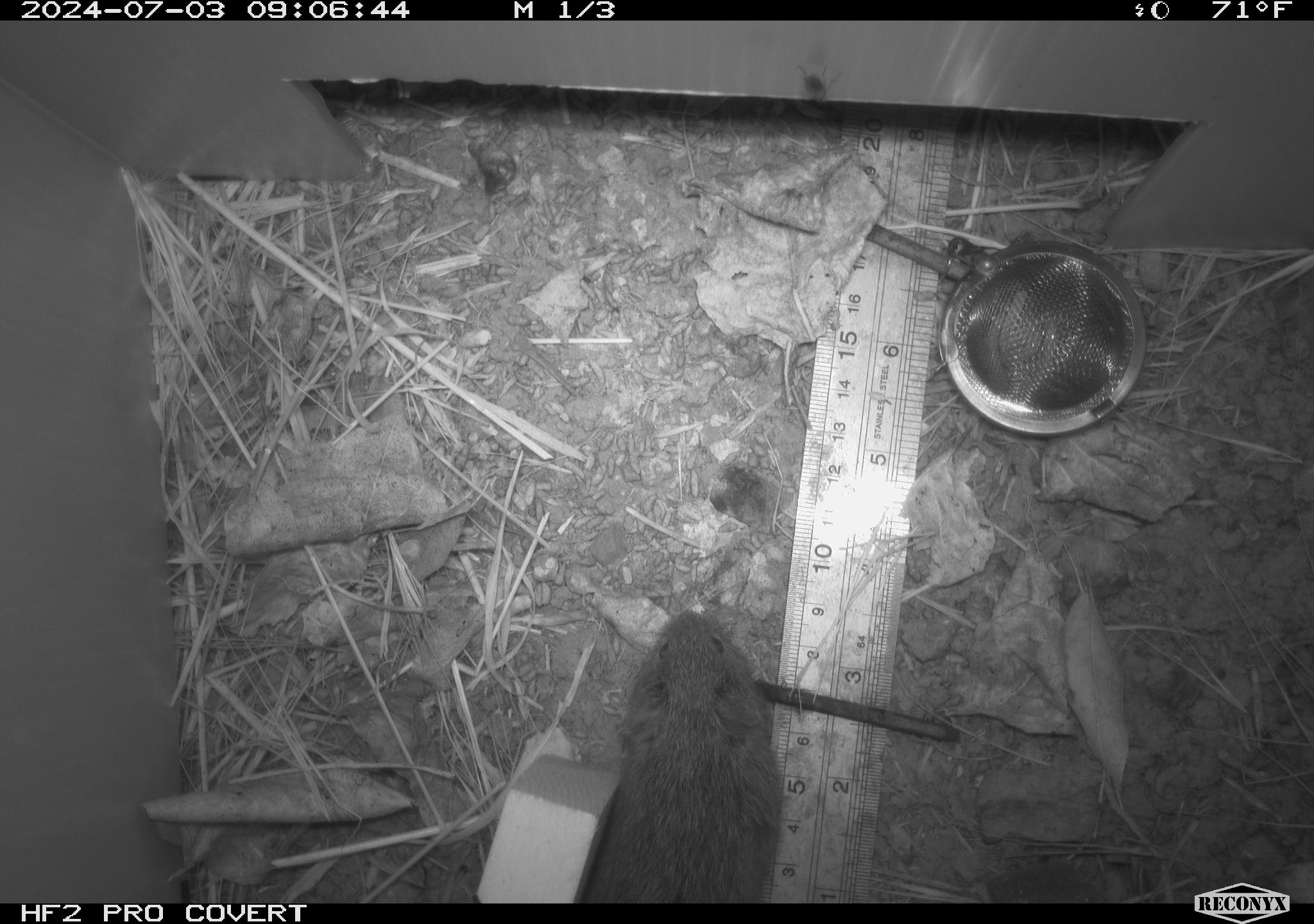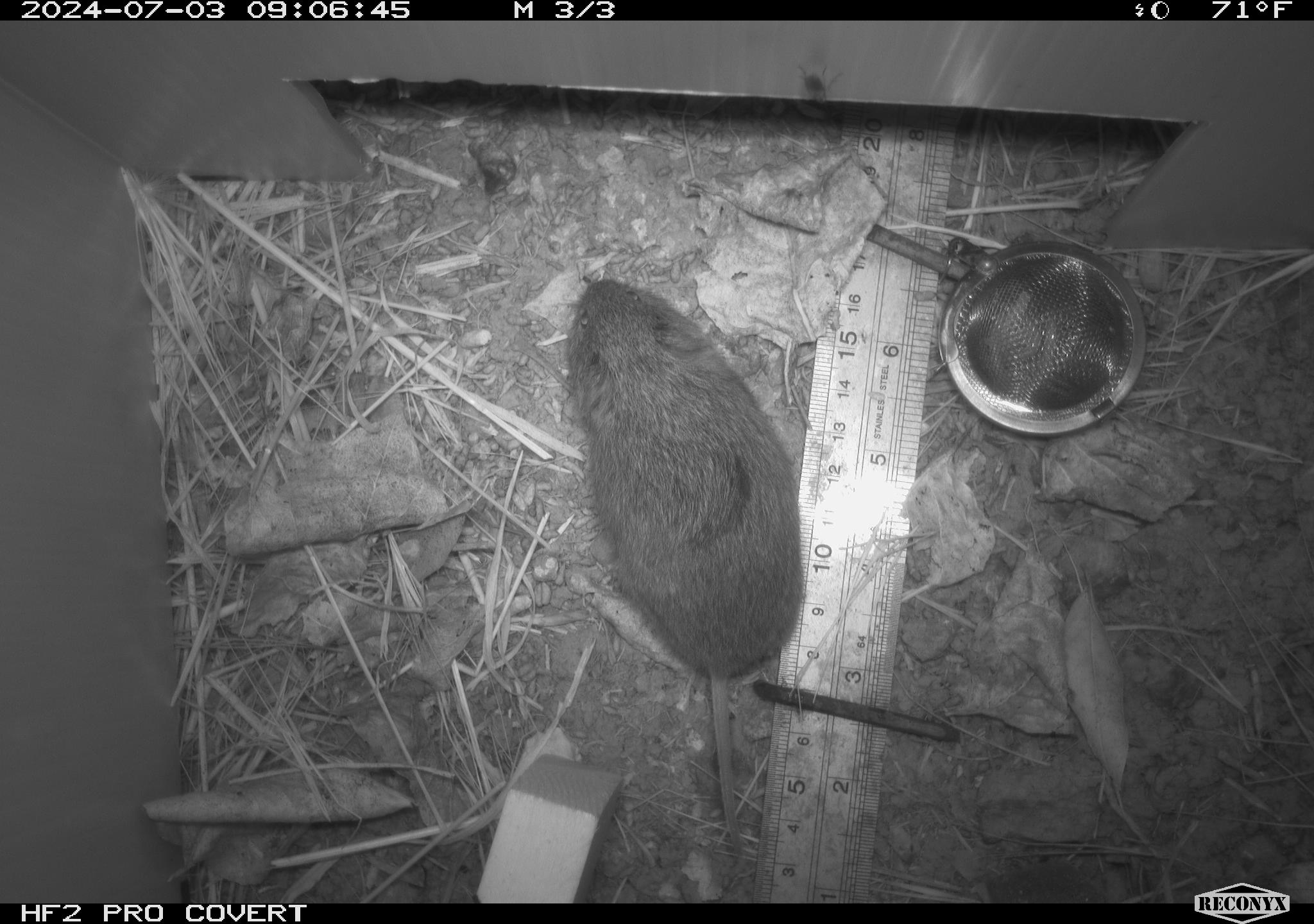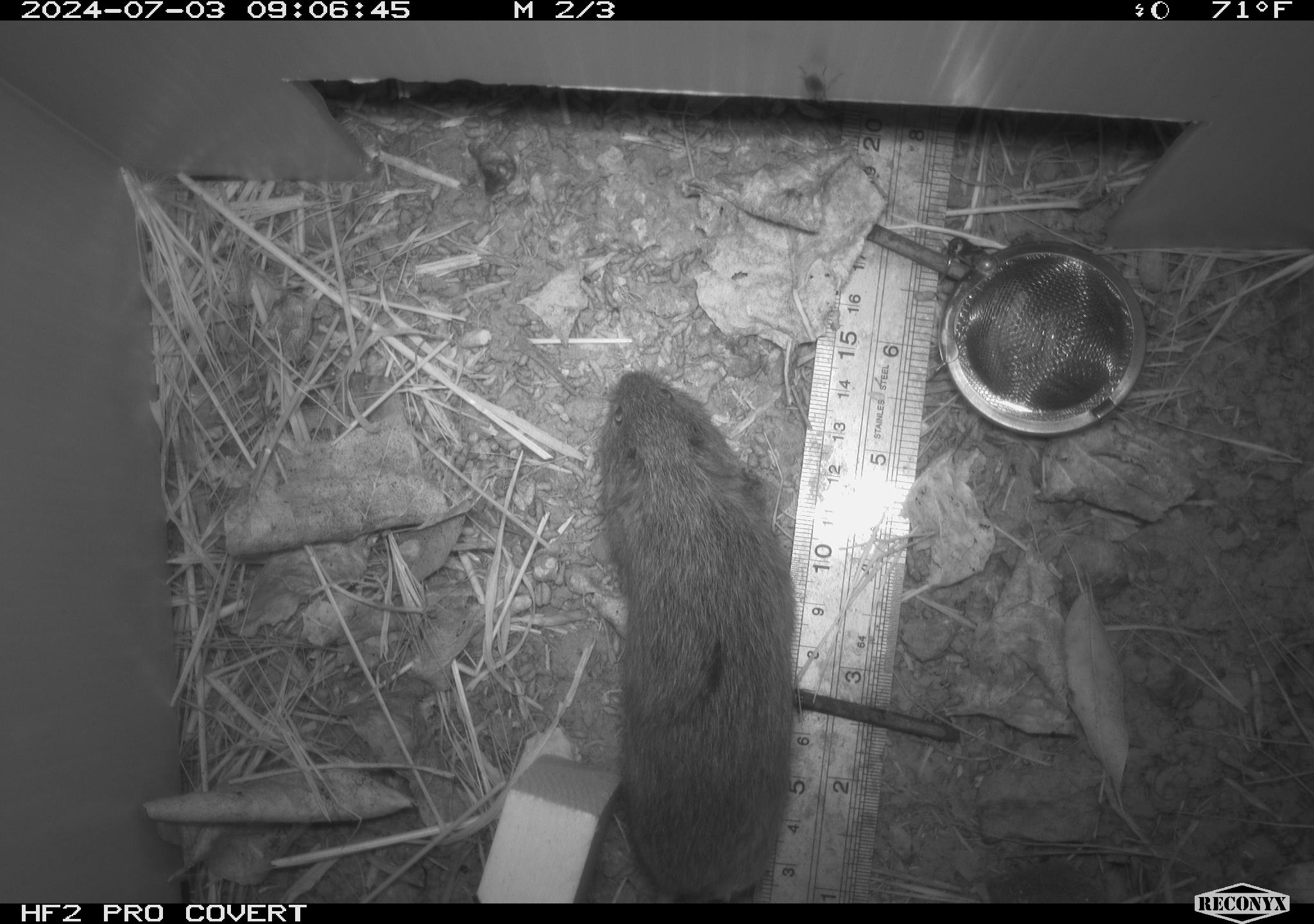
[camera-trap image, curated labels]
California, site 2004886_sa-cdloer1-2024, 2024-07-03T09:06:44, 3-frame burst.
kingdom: Animalia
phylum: Chordata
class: Mammalia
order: Rodentia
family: Cricetidae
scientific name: Arvicolinae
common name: voles, lemmings, and muskrats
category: arvicolinae subfamily